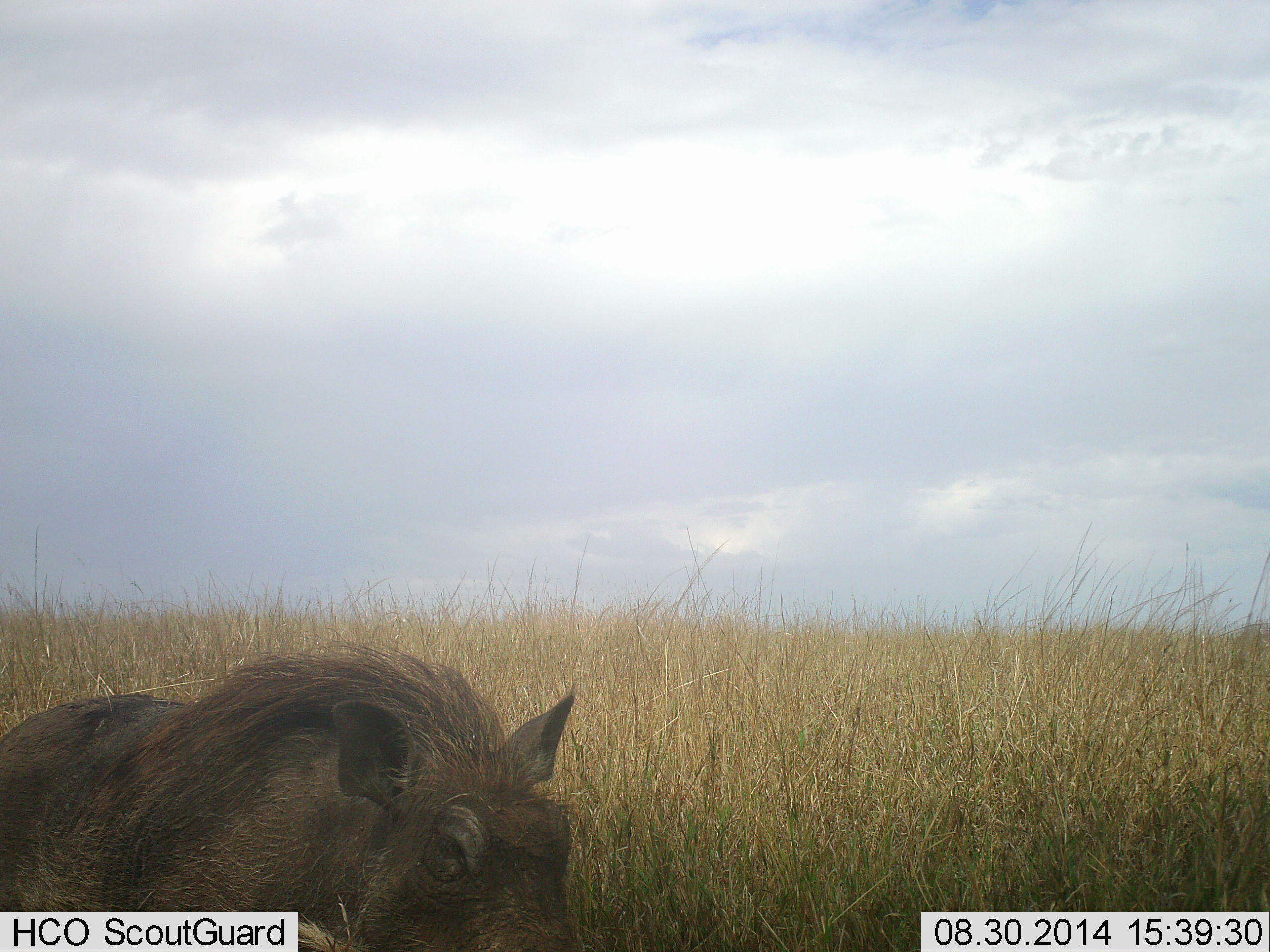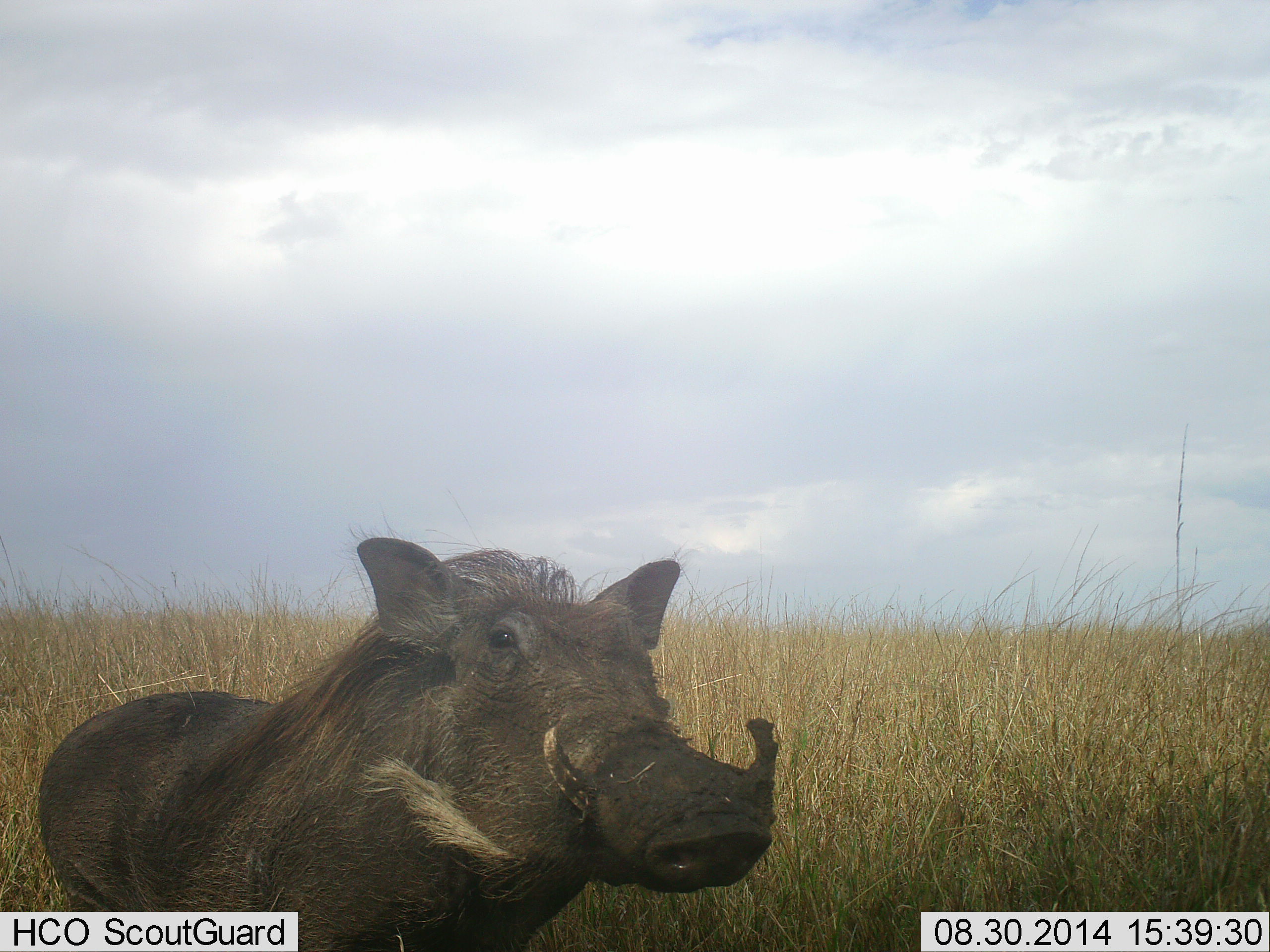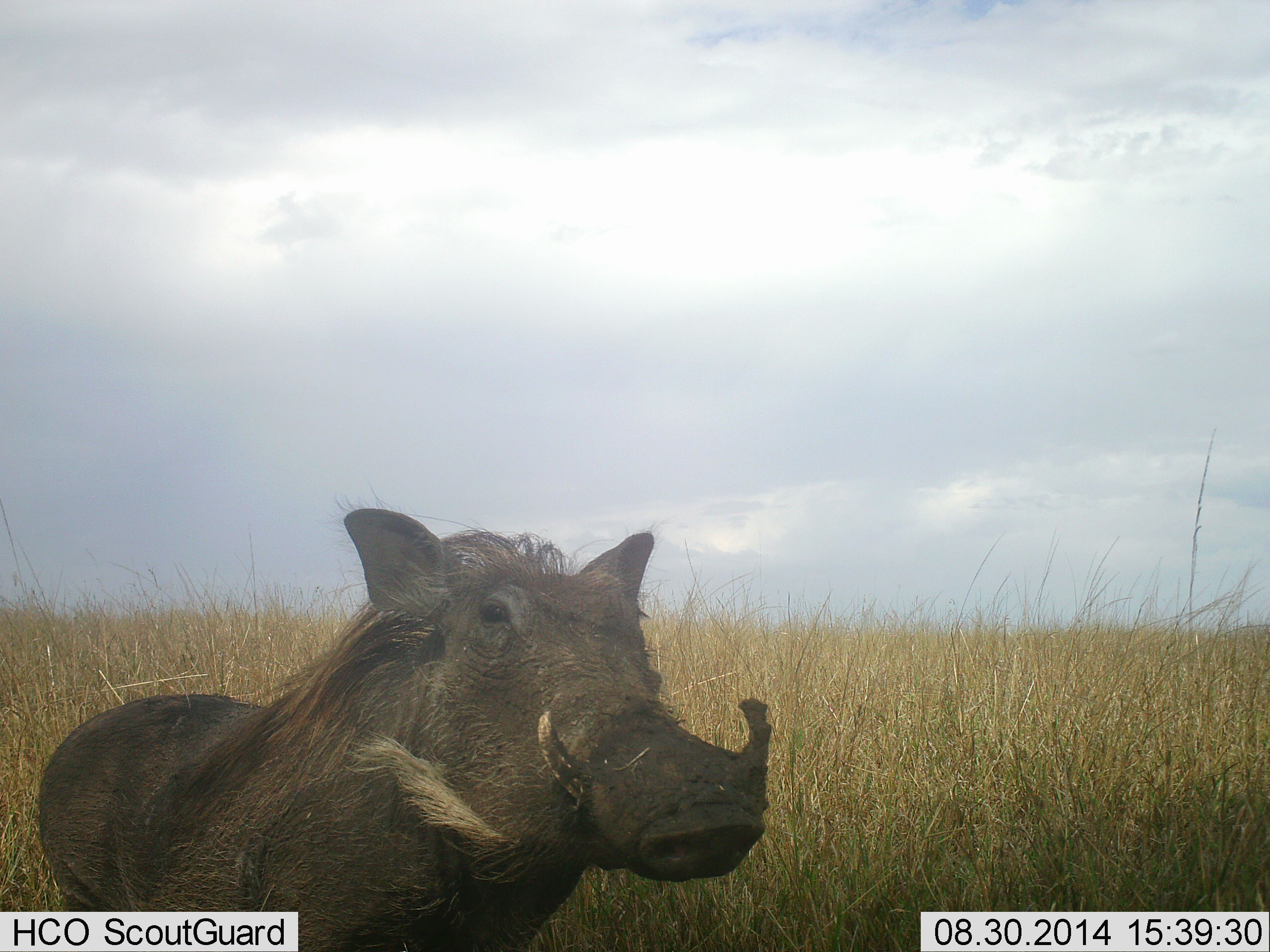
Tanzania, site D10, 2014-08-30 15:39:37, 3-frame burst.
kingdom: Animalia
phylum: Chordata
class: Mammalia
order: Artiodactyla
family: Suidae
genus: Phacochoerus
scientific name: Phacochoerus africanus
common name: warthog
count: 1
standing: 60%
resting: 0%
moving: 40%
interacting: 0%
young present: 0%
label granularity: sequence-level